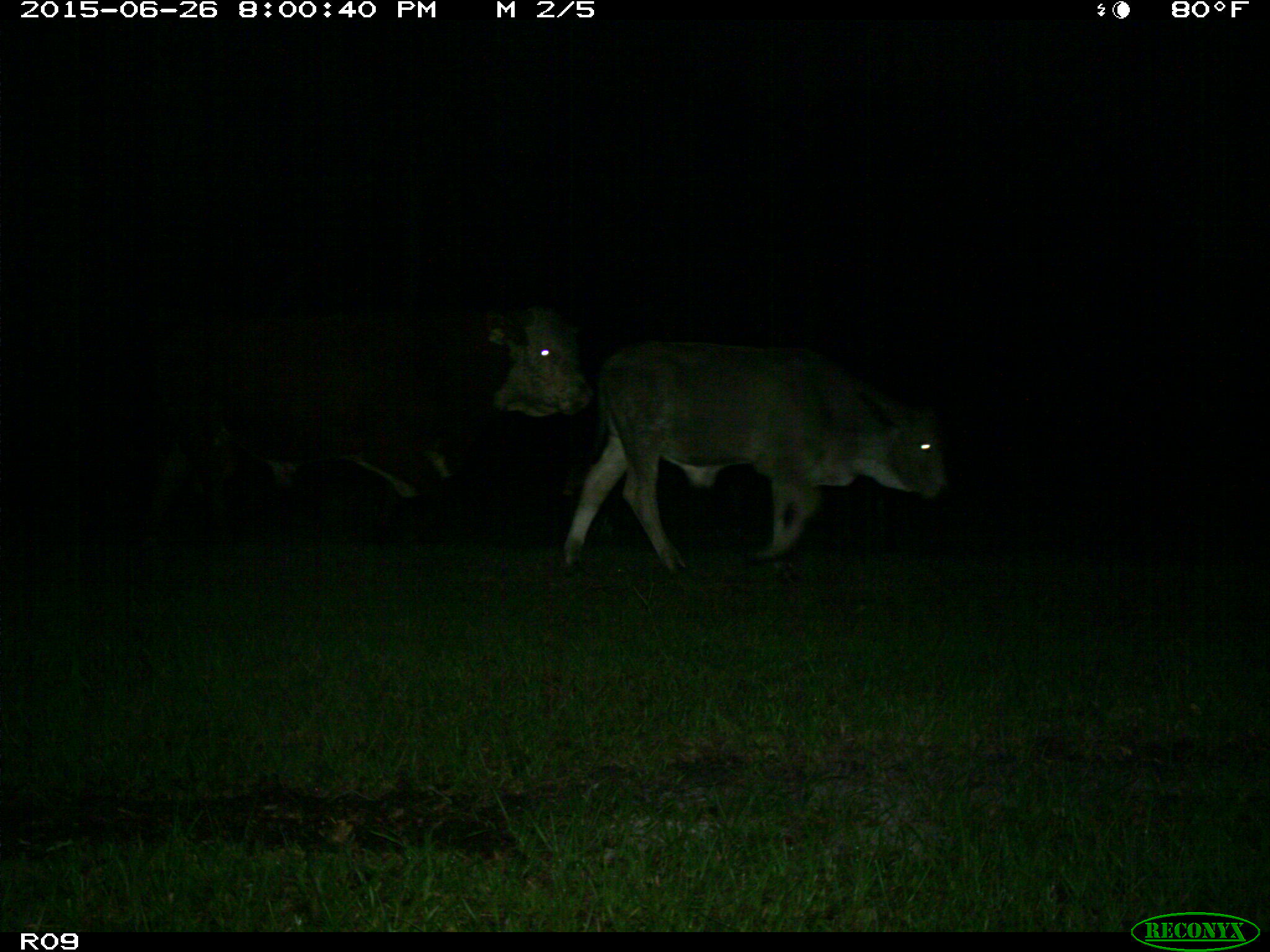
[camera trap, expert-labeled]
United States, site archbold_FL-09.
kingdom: Animalia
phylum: Chordata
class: Mammalia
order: Artiodactyla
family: Bovidae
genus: Bos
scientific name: Bos taurus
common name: domestic cow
Bos taurus (domestic cow).